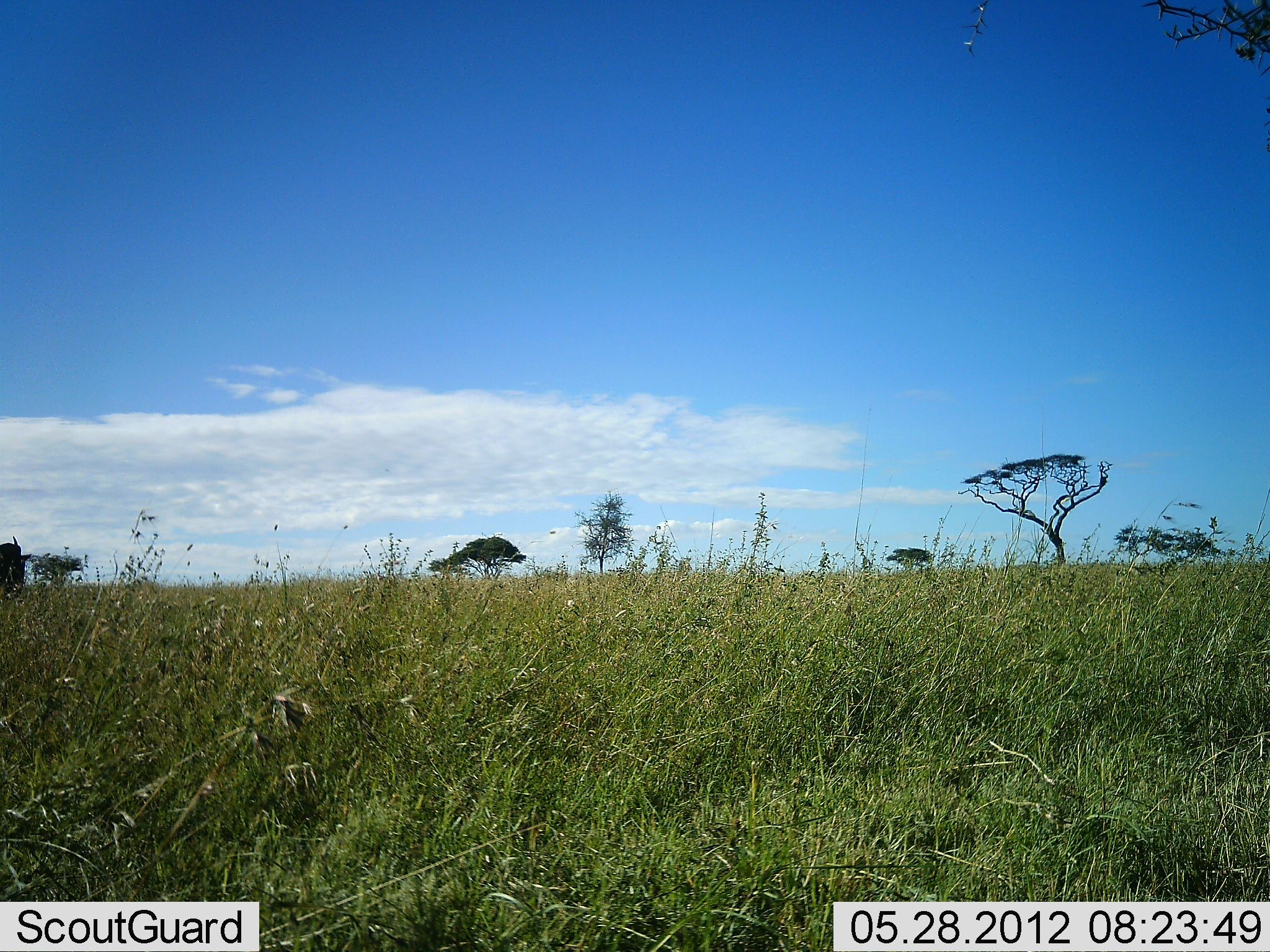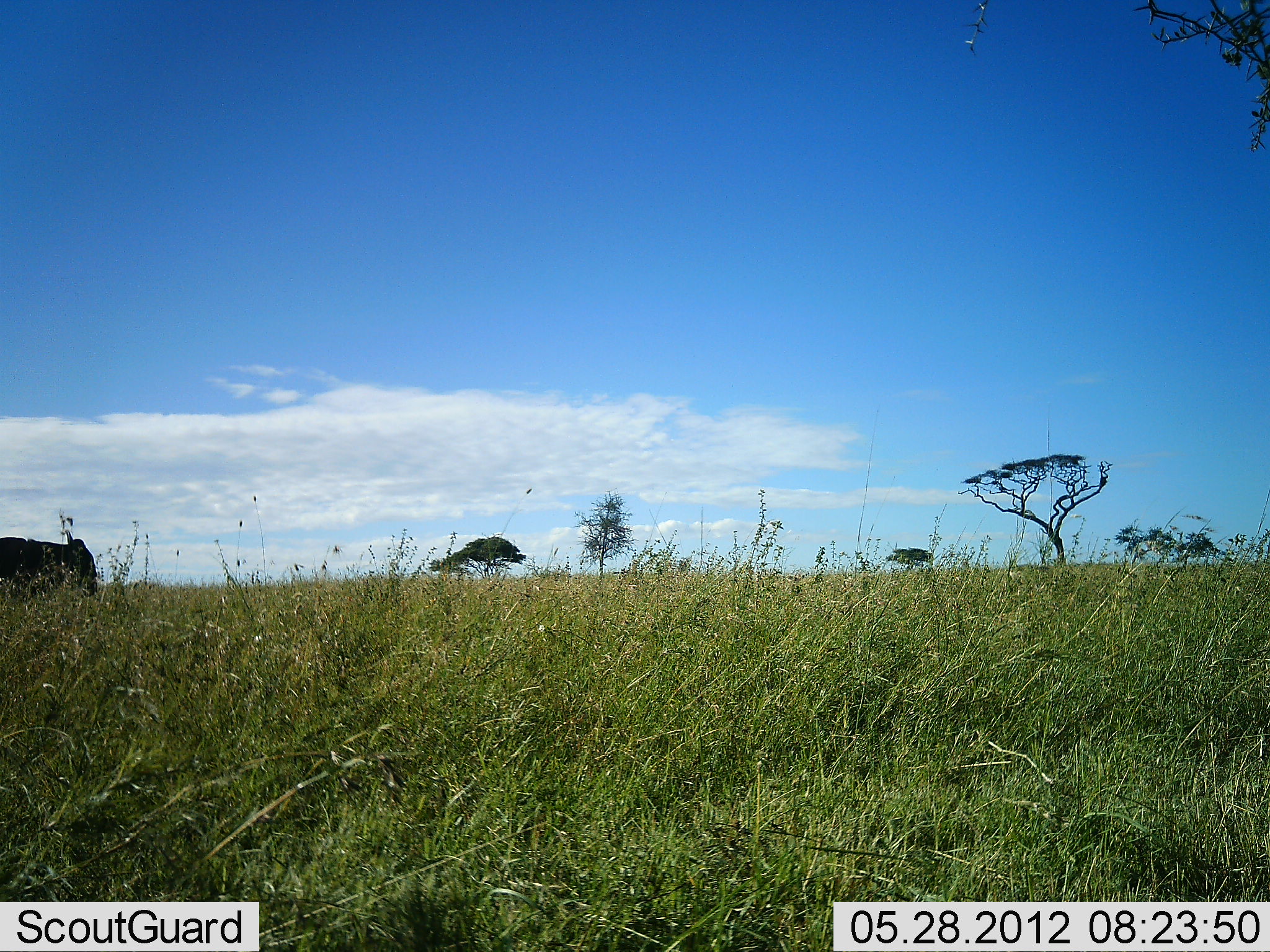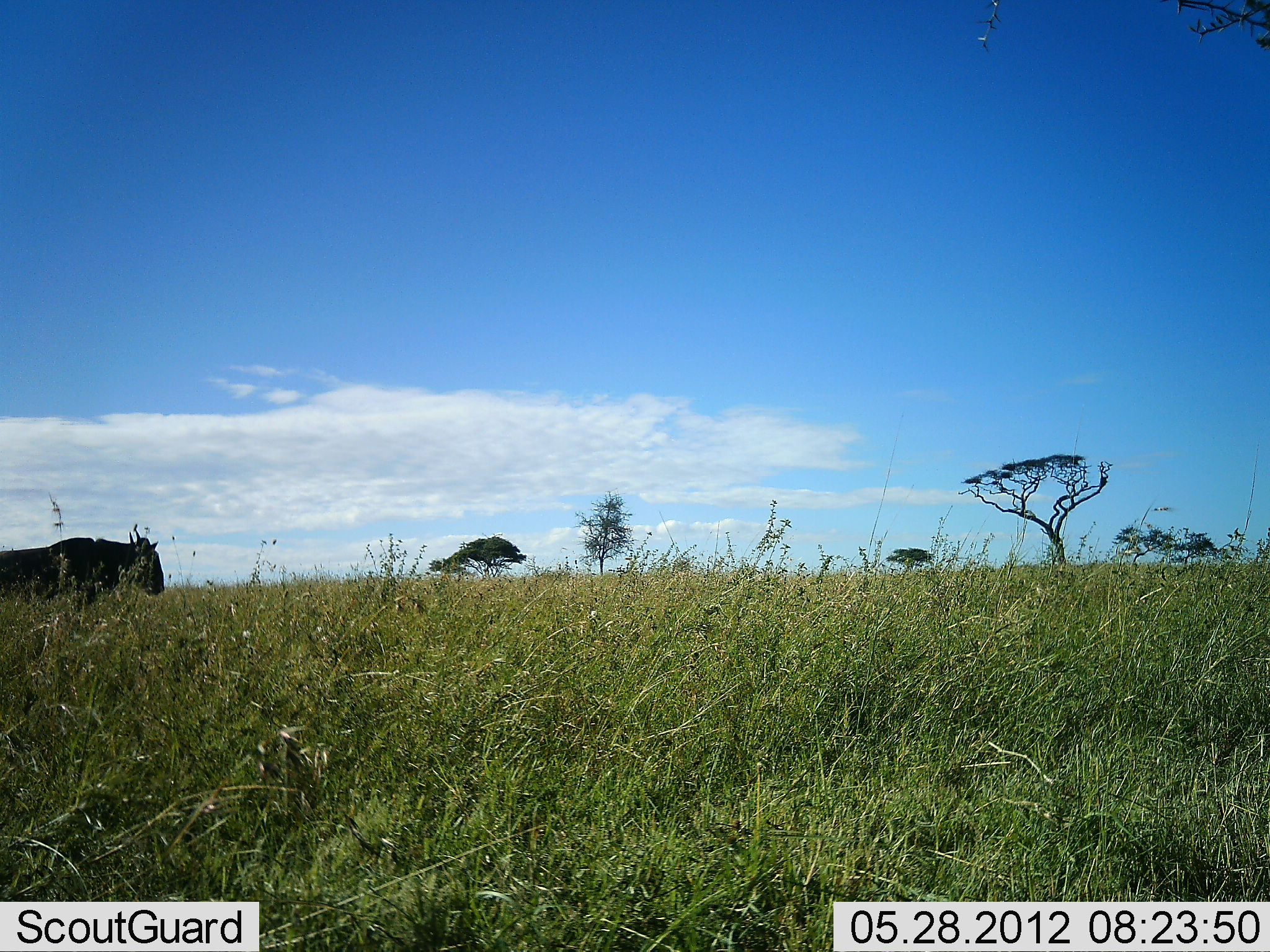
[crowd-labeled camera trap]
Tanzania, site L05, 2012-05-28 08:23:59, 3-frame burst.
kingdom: Animalia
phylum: Chordata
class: Mammalia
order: Artiodactyla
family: Bovidae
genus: Connochaetes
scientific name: Connochaetes taurinus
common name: blue wildebeest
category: wildebeest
Wildebeest (blue wildebeest) (Connochaetes taurinus), count 1. Behavior (volunteer vote fractions): standing 10%, resting 0%, moving 90%, interacting 0%. Young present (vote fraction): 0%. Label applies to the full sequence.